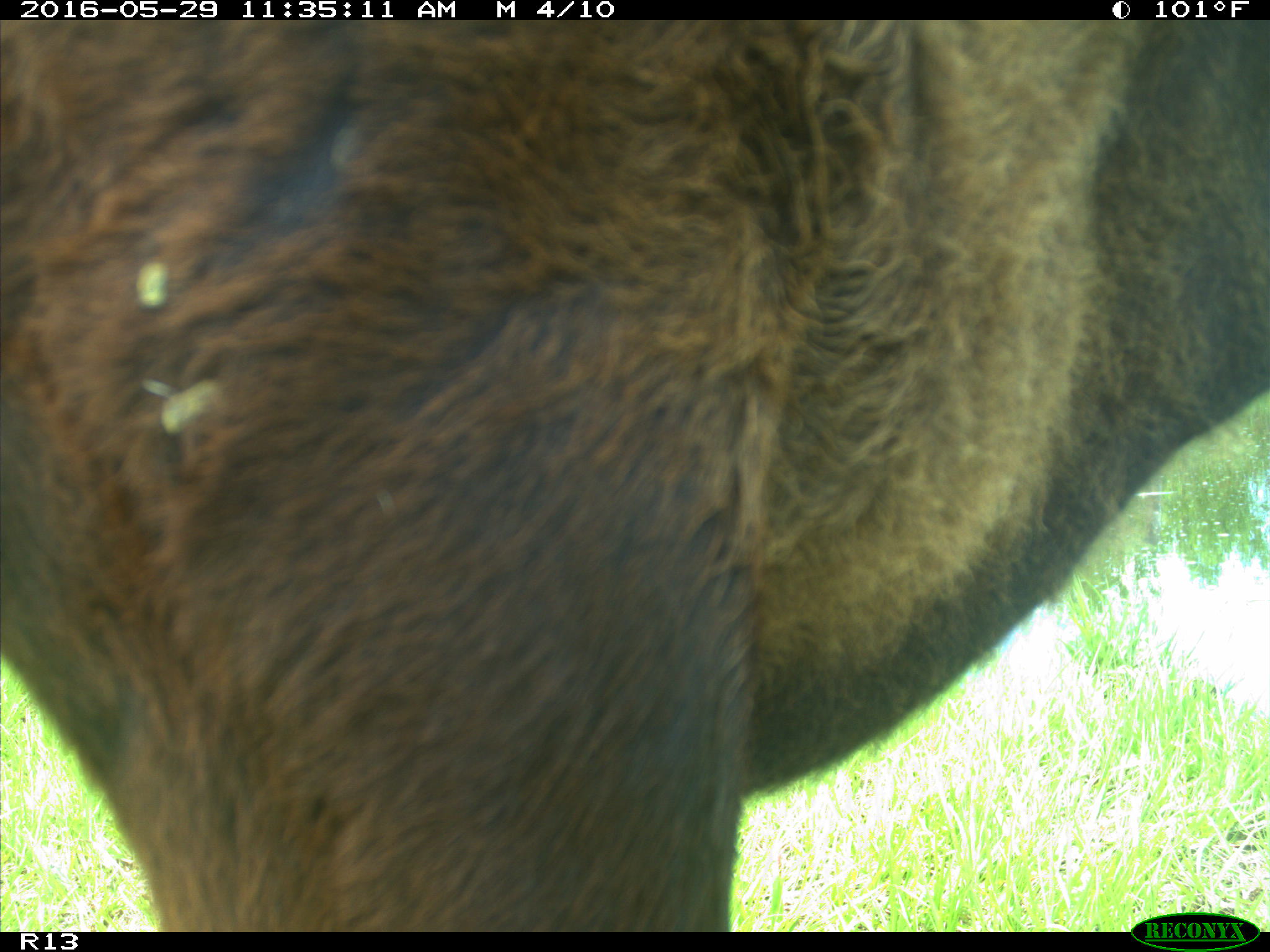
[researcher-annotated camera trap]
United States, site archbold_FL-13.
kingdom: Animalia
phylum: Chordata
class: Mammalia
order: Artiodactyla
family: Bovidae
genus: Bos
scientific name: Bos taurus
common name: domestic cow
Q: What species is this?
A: Bos taurus (domestic cow).